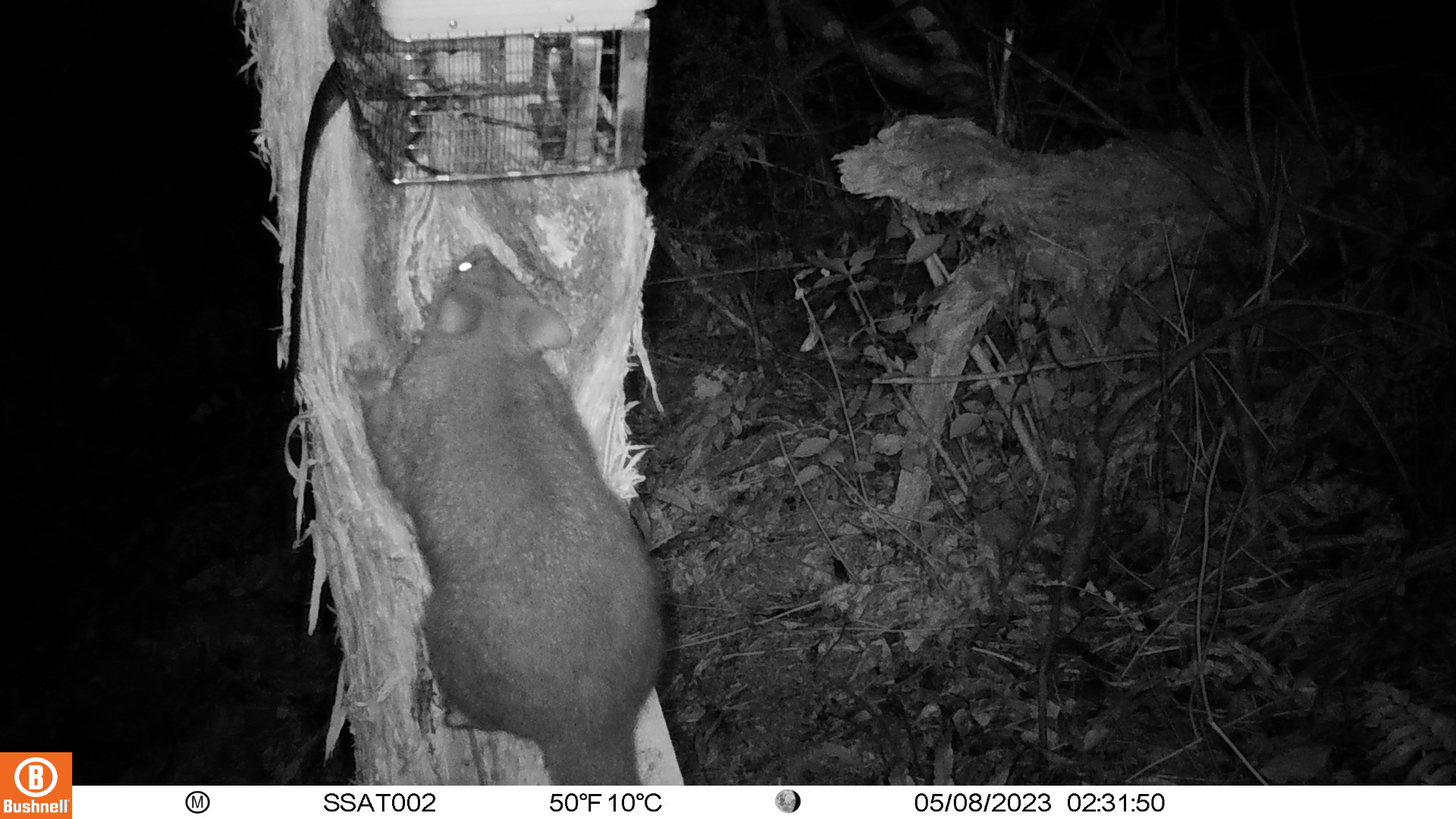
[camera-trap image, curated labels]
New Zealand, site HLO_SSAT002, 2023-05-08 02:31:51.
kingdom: Animalia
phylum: Chordata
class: Mammalia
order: Diprotodontia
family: Phalangeridae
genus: Trichosurus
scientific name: Trichosurus vulpecula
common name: common brushtail possum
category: possum